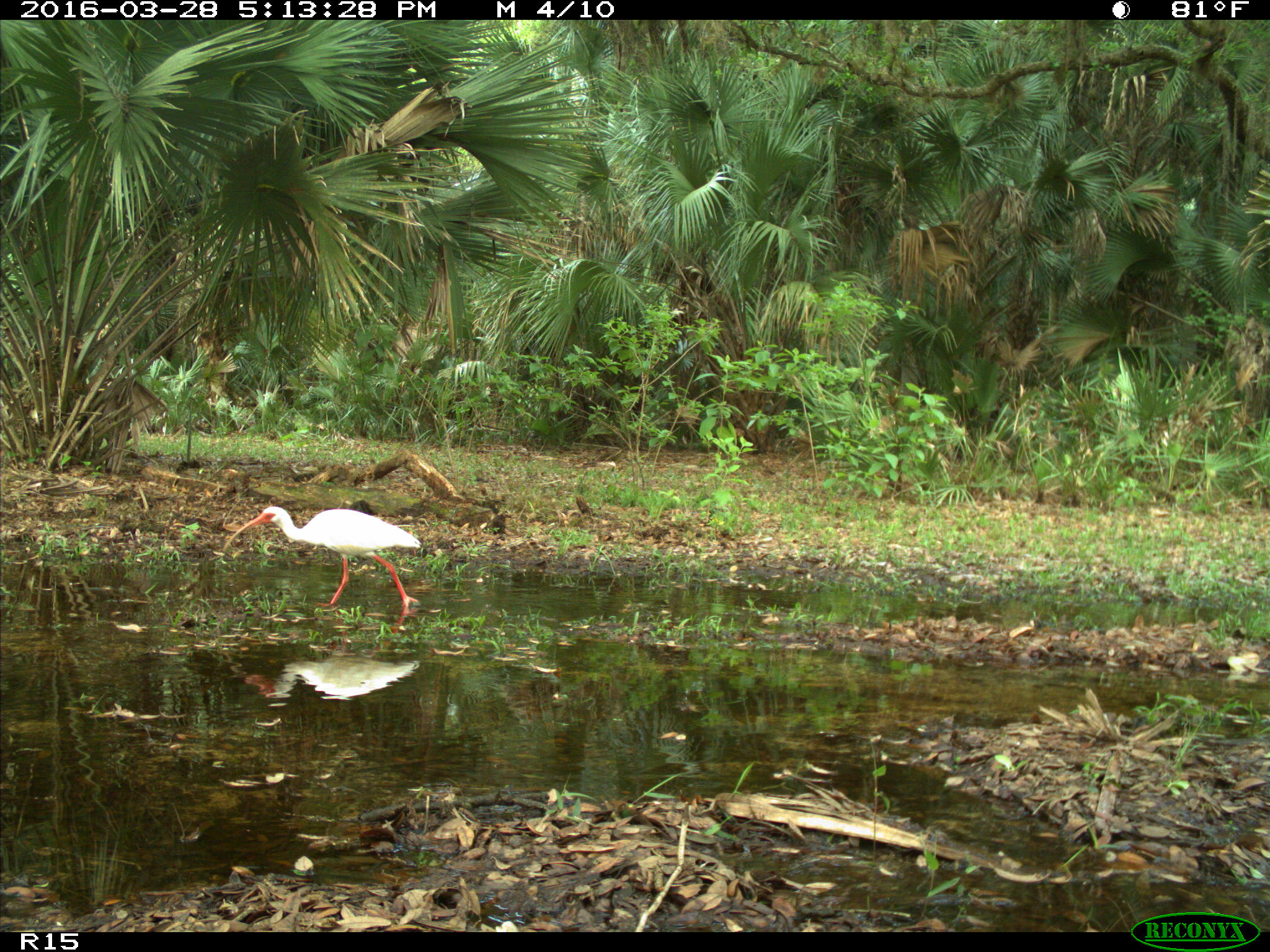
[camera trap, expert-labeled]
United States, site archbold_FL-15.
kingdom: Animalia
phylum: Chordata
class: Aves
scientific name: Aves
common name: birds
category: unidentified bird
Unidentified bird (birds) (Aves).